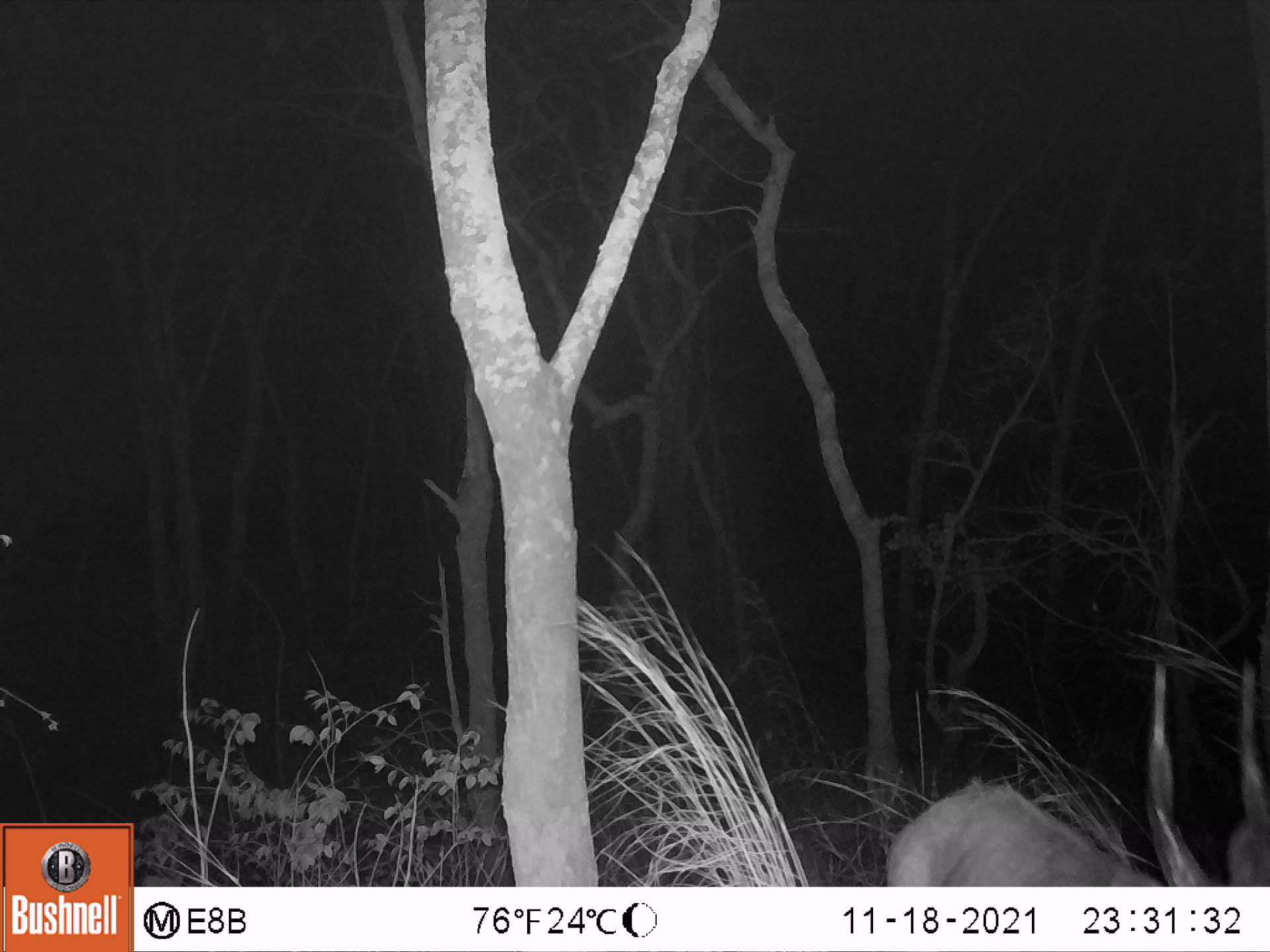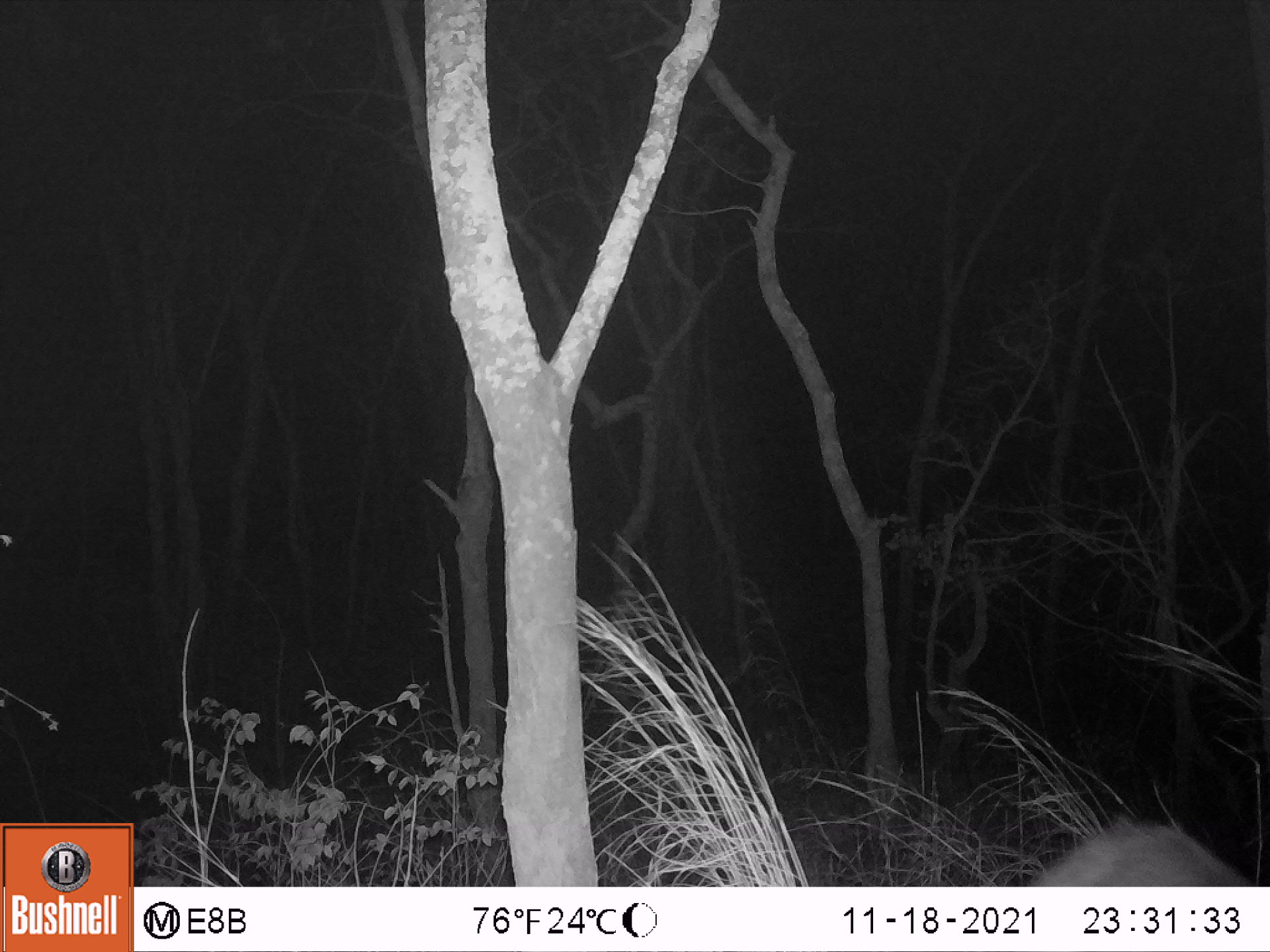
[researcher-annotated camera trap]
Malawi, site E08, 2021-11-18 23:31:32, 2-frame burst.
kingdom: Animalia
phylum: Chordata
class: Mammalia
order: Artiodactyla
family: Bovidae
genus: Tragelaphus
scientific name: Tragelaphus sylvaticus sylvaticus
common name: cape bushbuck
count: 1